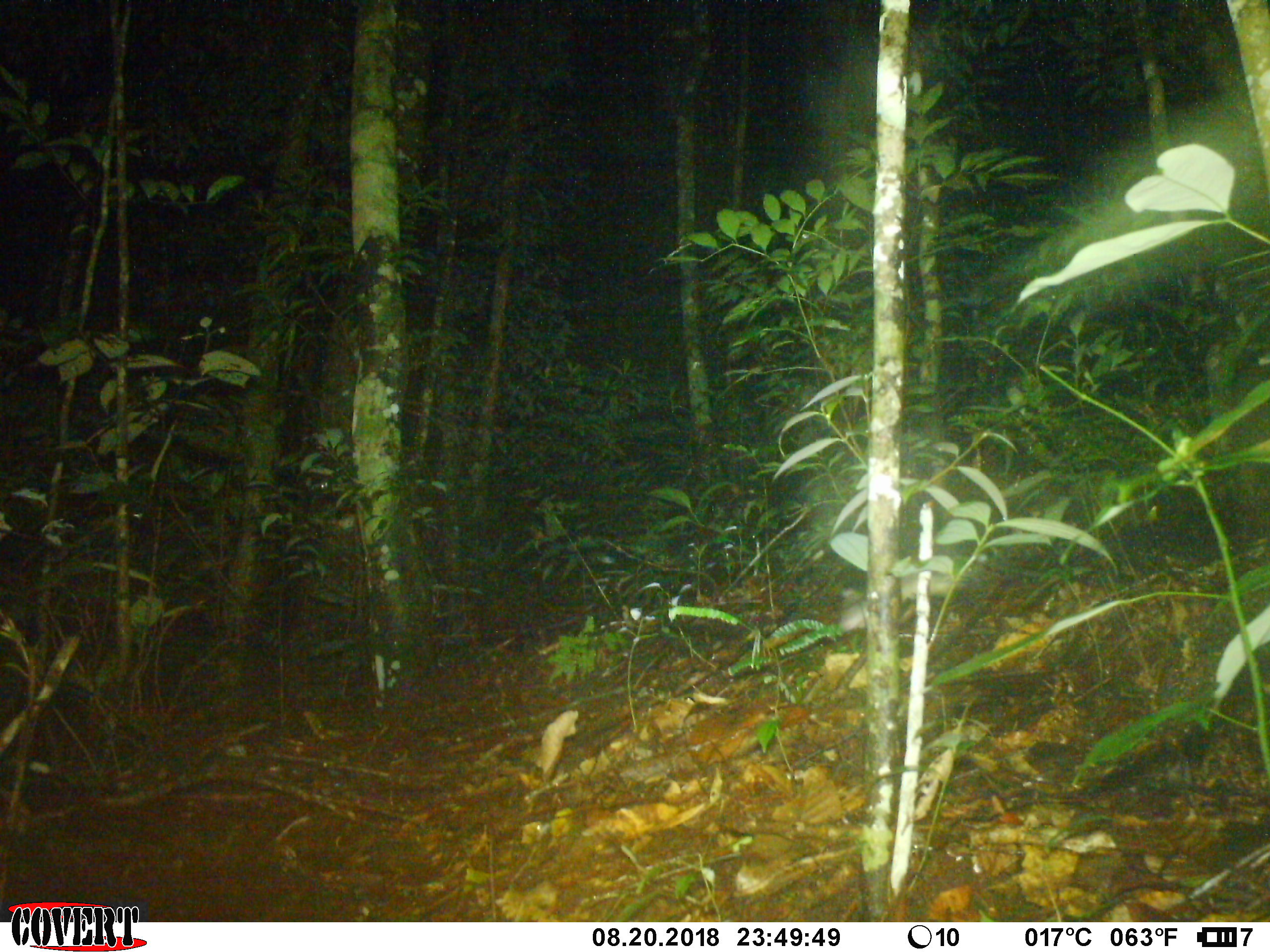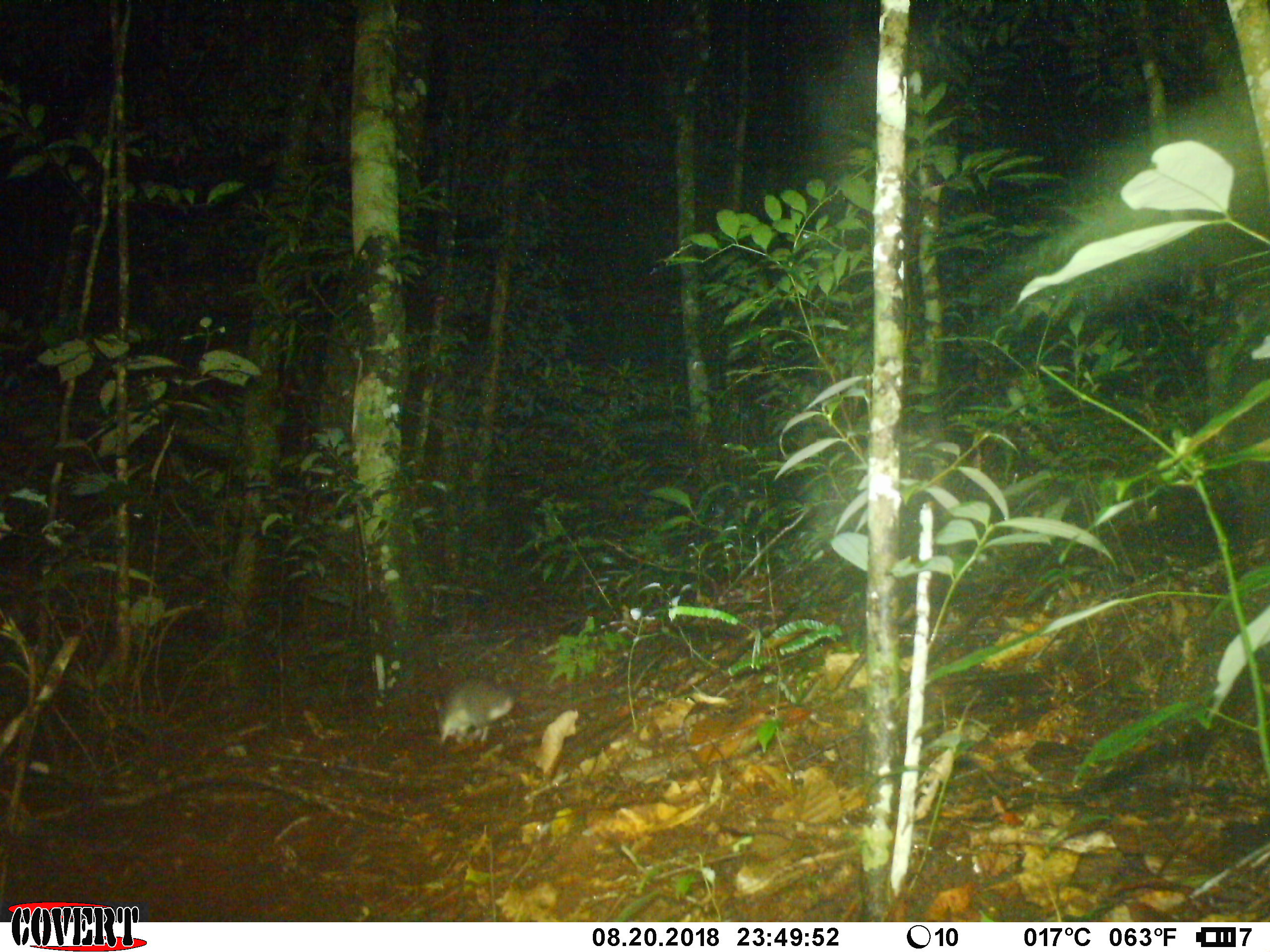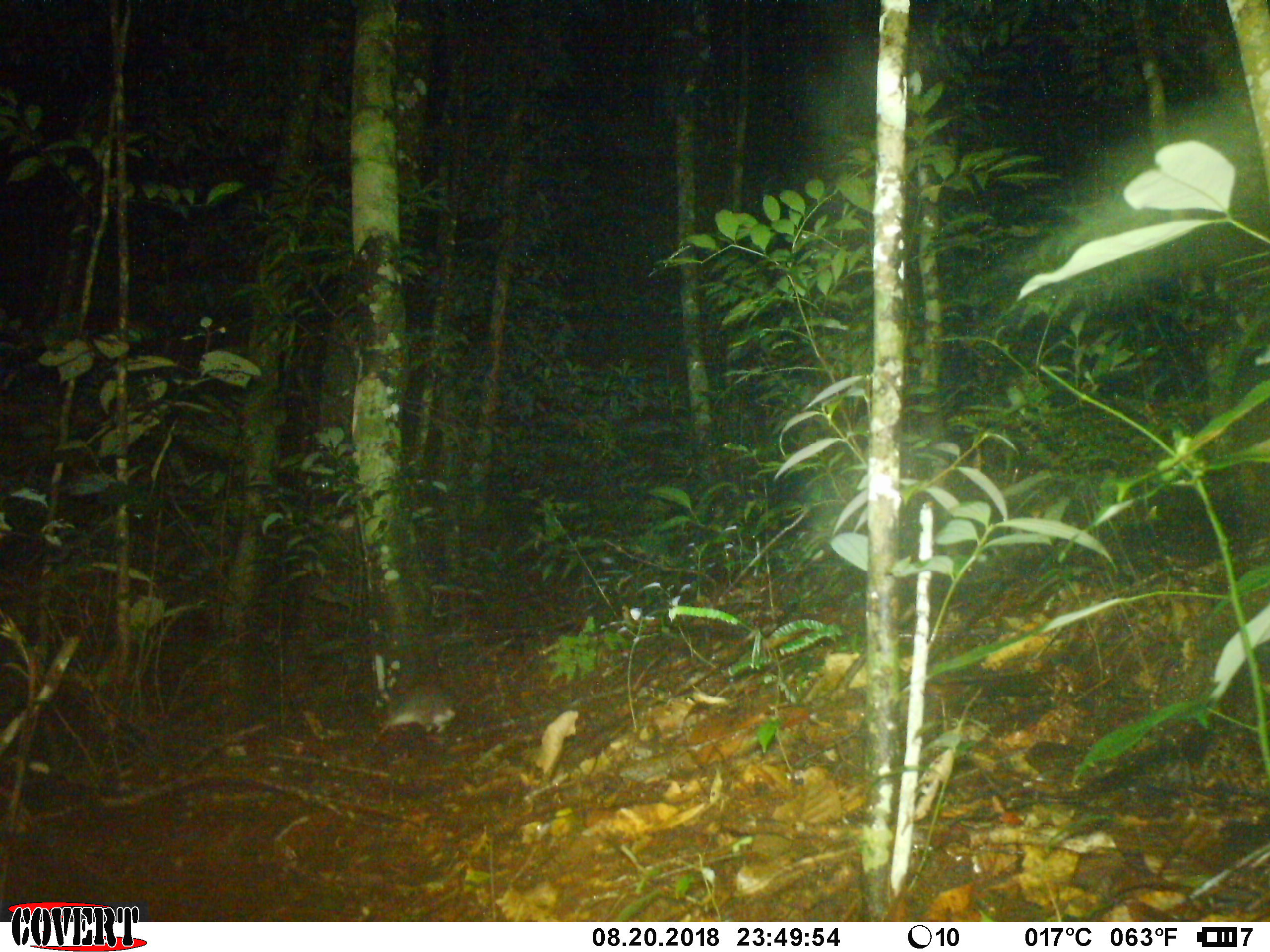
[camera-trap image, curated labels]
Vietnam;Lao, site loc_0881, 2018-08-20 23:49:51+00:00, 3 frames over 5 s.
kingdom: Animalia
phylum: Chordata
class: Mammalia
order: Rodentia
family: Muridae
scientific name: Muridae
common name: old-world mice and rats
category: unidentified murid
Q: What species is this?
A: Unidentified murid (old-world mice and rats) (Muridae).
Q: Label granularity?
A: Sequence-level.